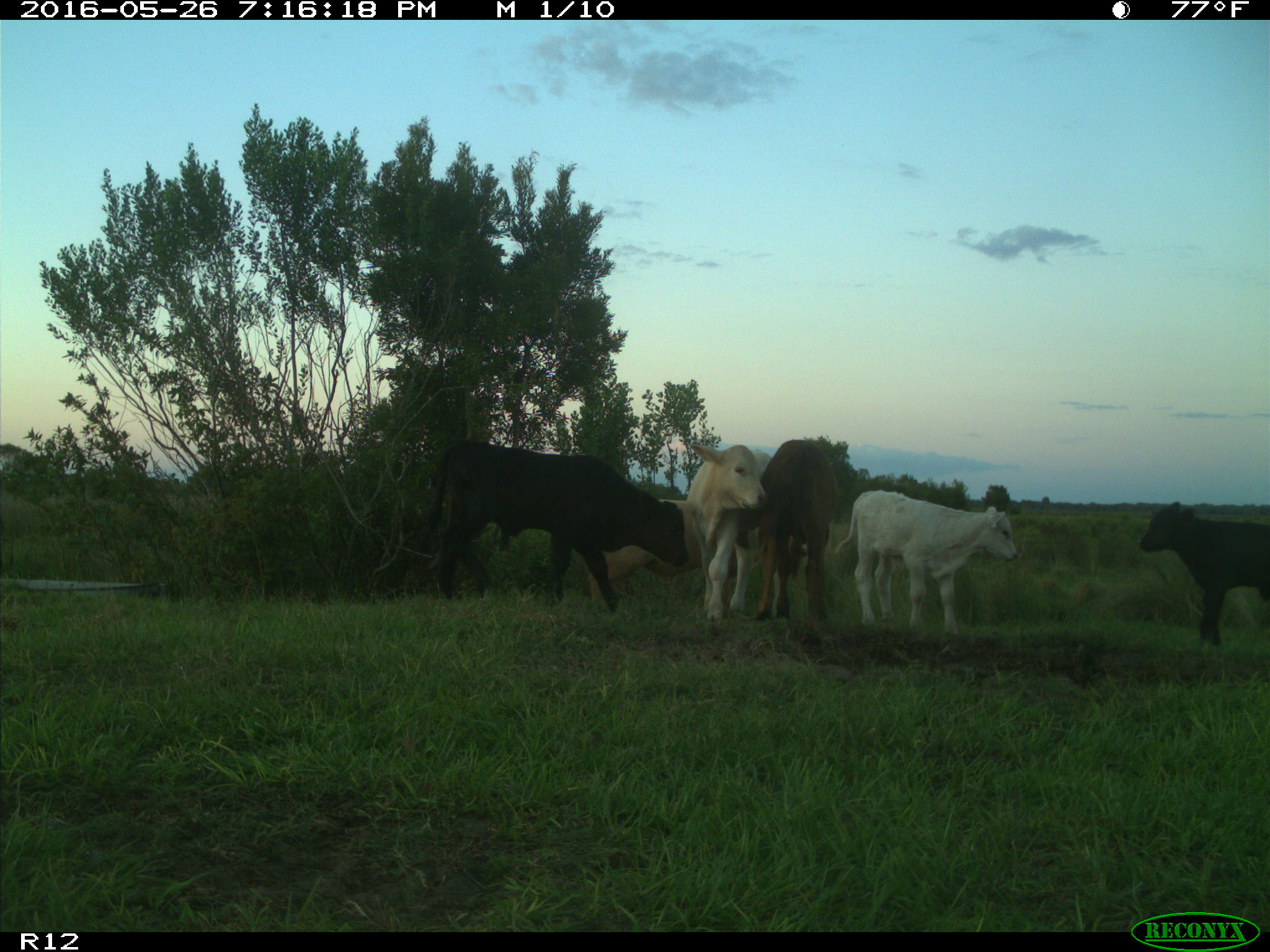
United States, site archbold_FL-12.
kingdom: Animalia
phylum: Chordata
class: Mammalia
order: Artiodactyla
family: Bovidae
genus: Bos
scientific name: Bos taurus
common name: domestic cow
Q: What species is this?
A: Bos taurus (domestic cow).